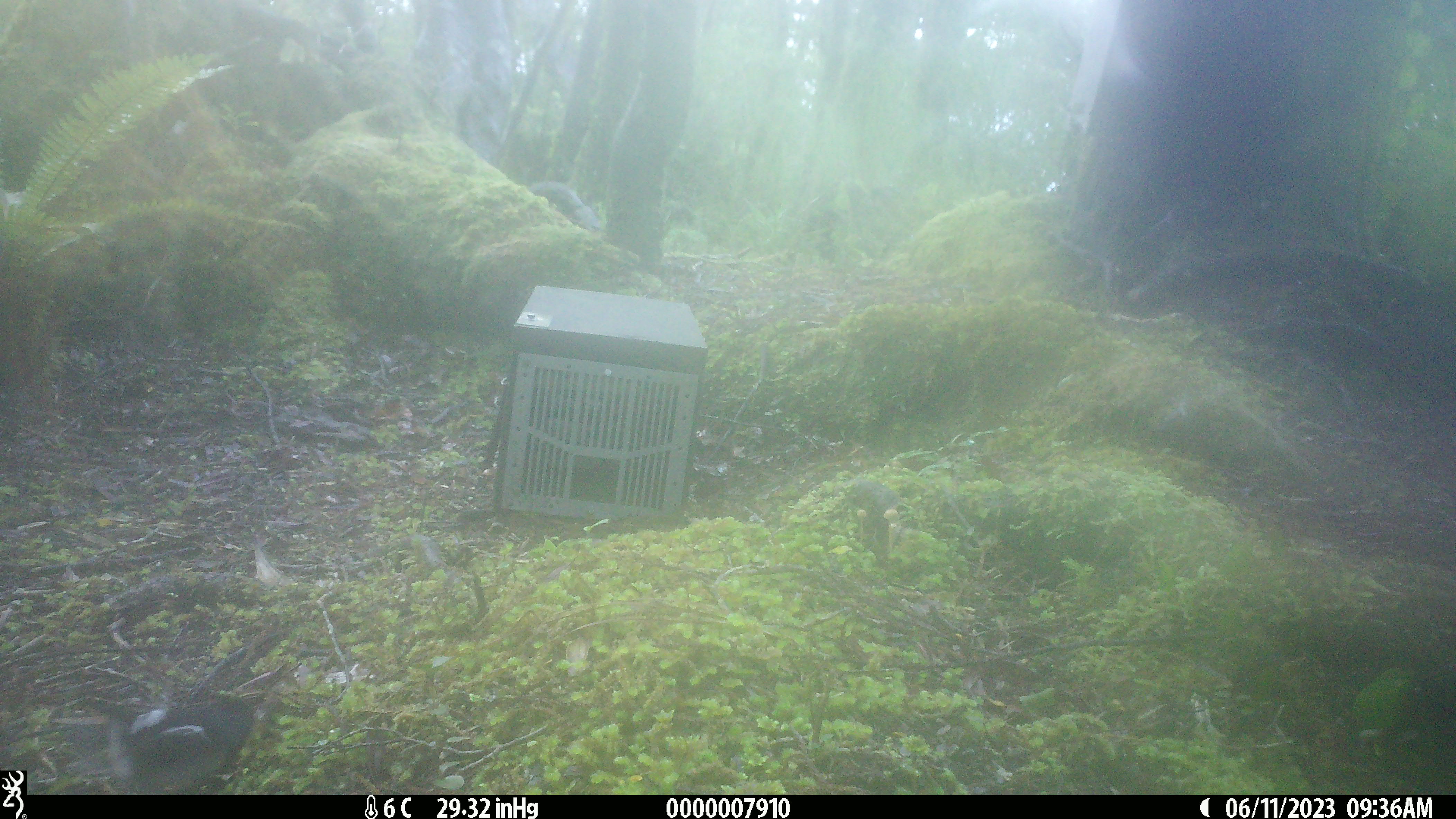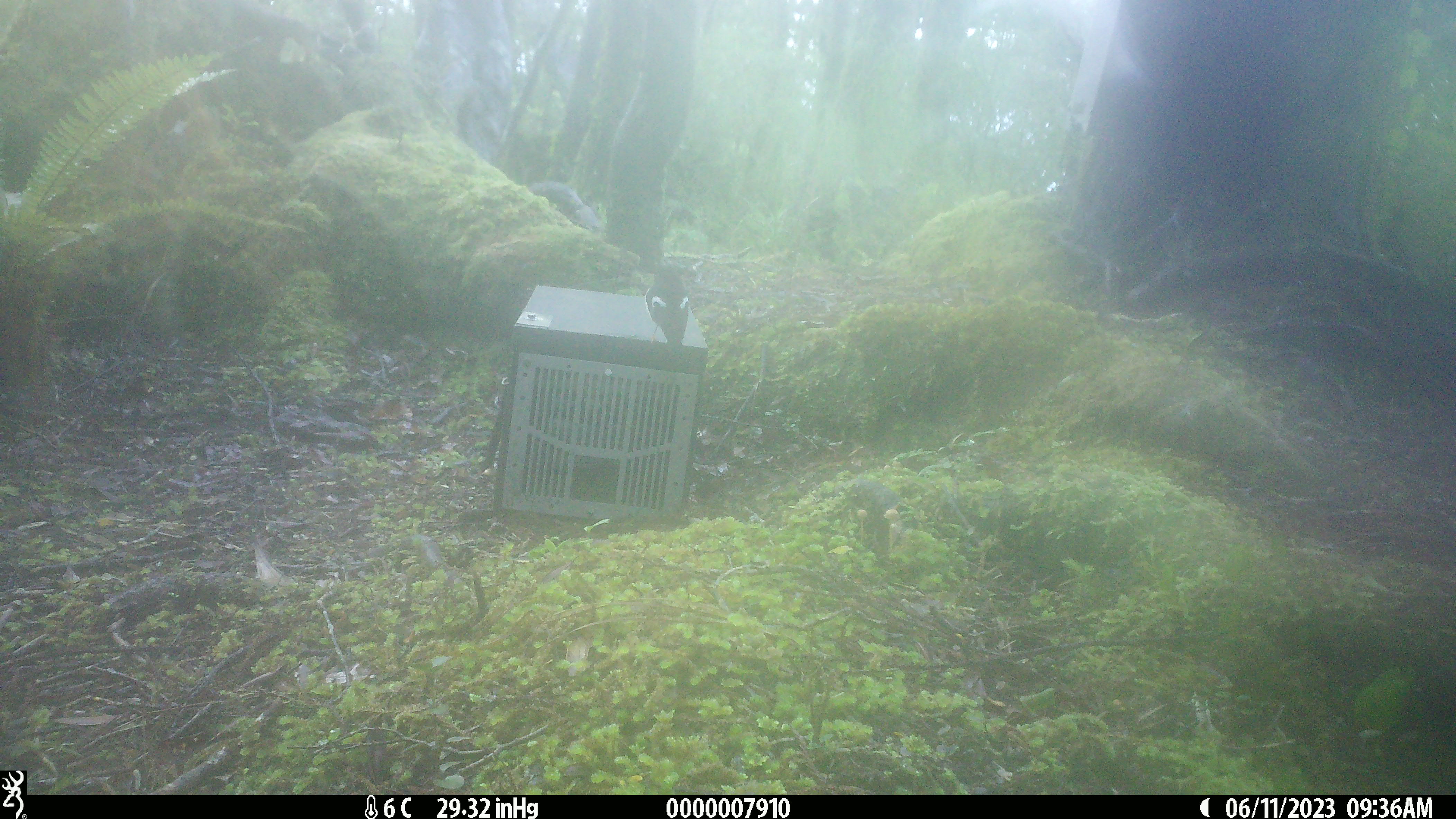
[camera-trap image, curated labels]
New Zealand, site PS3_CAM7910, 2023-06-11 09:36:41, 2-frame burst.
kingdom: Animalia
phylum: Chordata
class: Aves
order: Passeriformes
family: Petroicidae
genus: Petroica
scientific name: Petroica macrocephala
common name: tomtit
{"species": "tomtit (Petroica macrocephala)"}